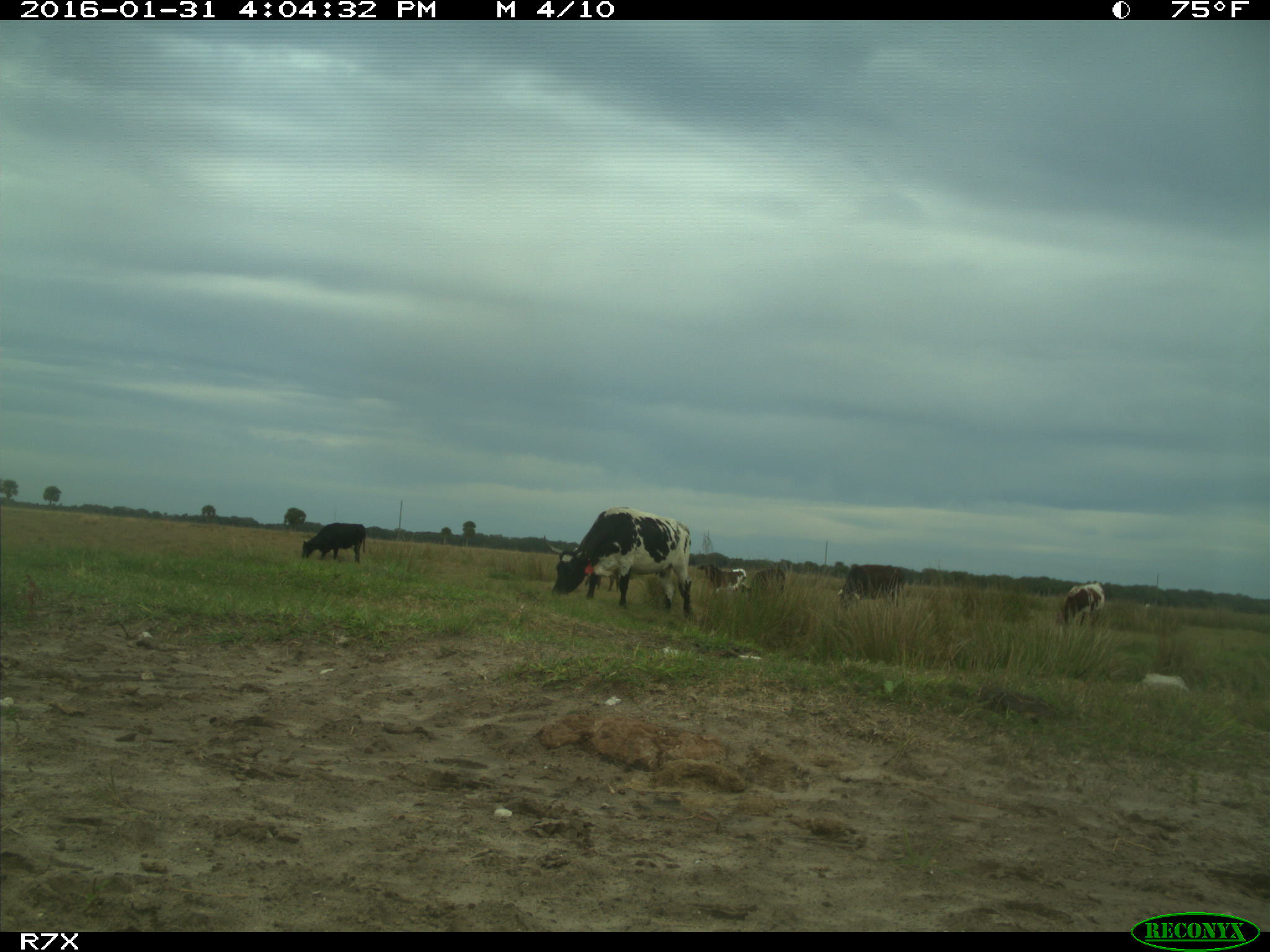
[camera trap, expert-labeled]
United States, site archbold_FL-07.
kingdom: Animalia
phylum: Chordata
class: Mammalia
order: Artiodactyla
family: Bovidae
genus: Bos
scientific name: Bos taurus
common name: domestic cow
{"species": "Bos taurus (domestic cow)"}